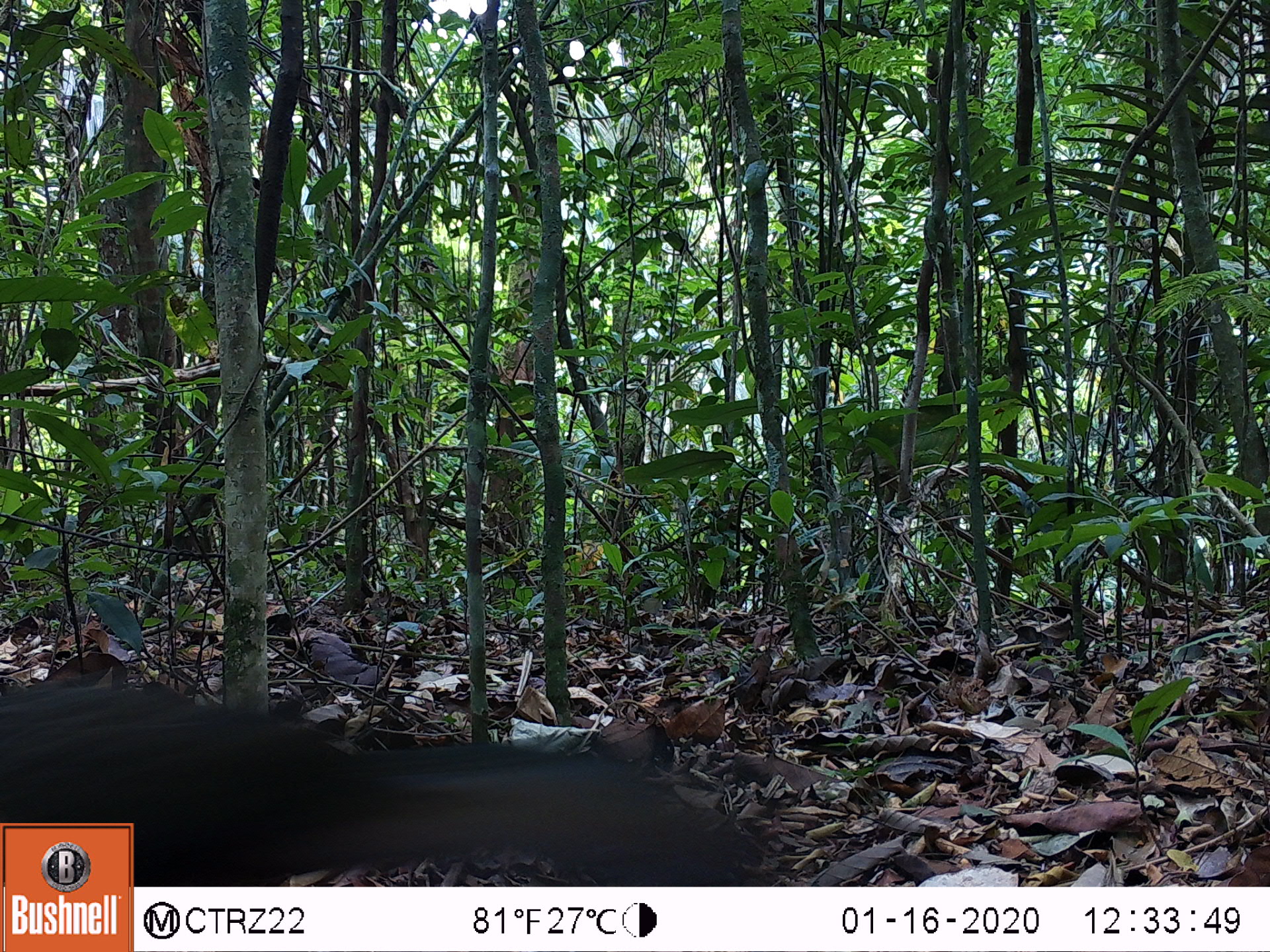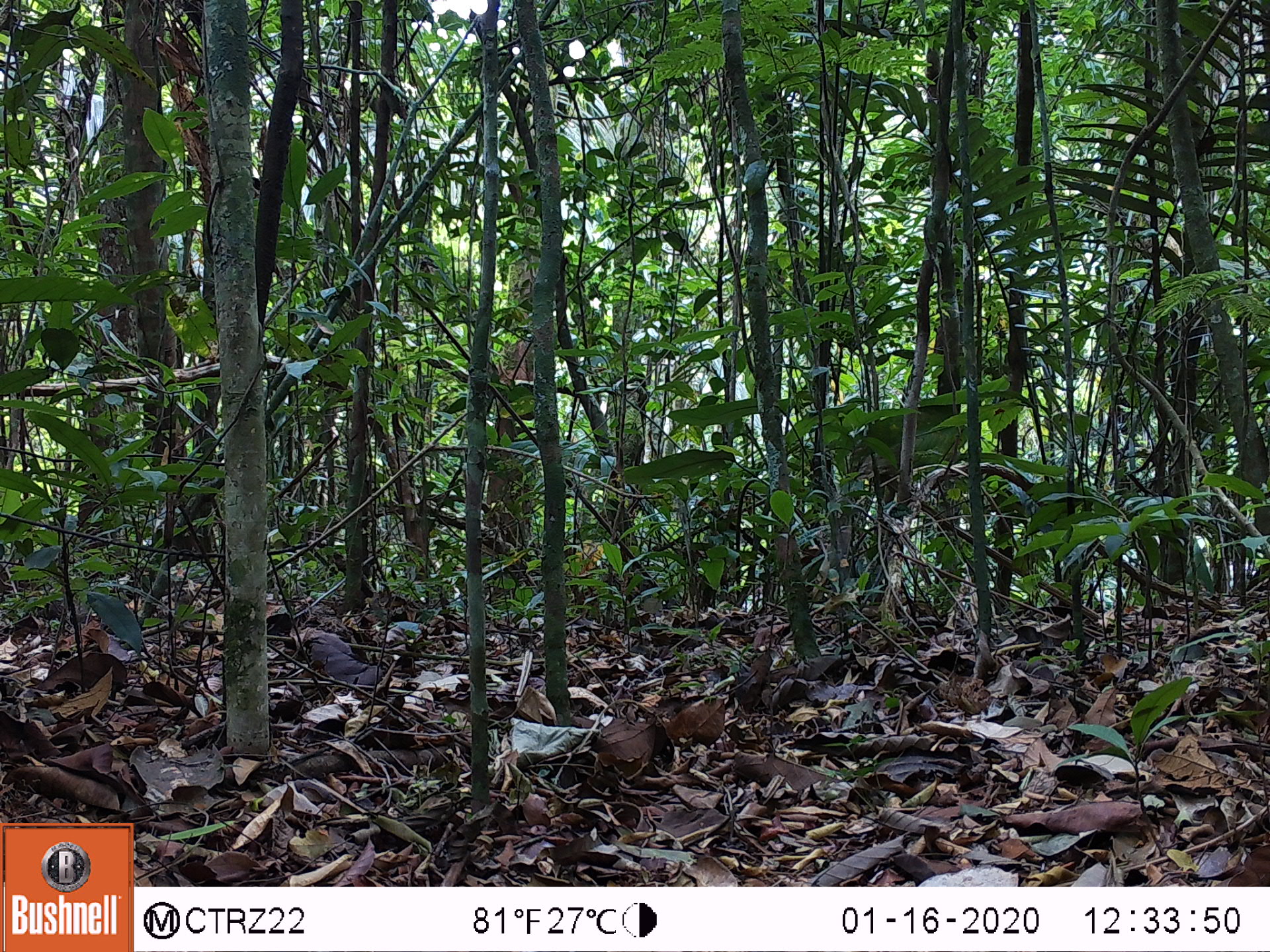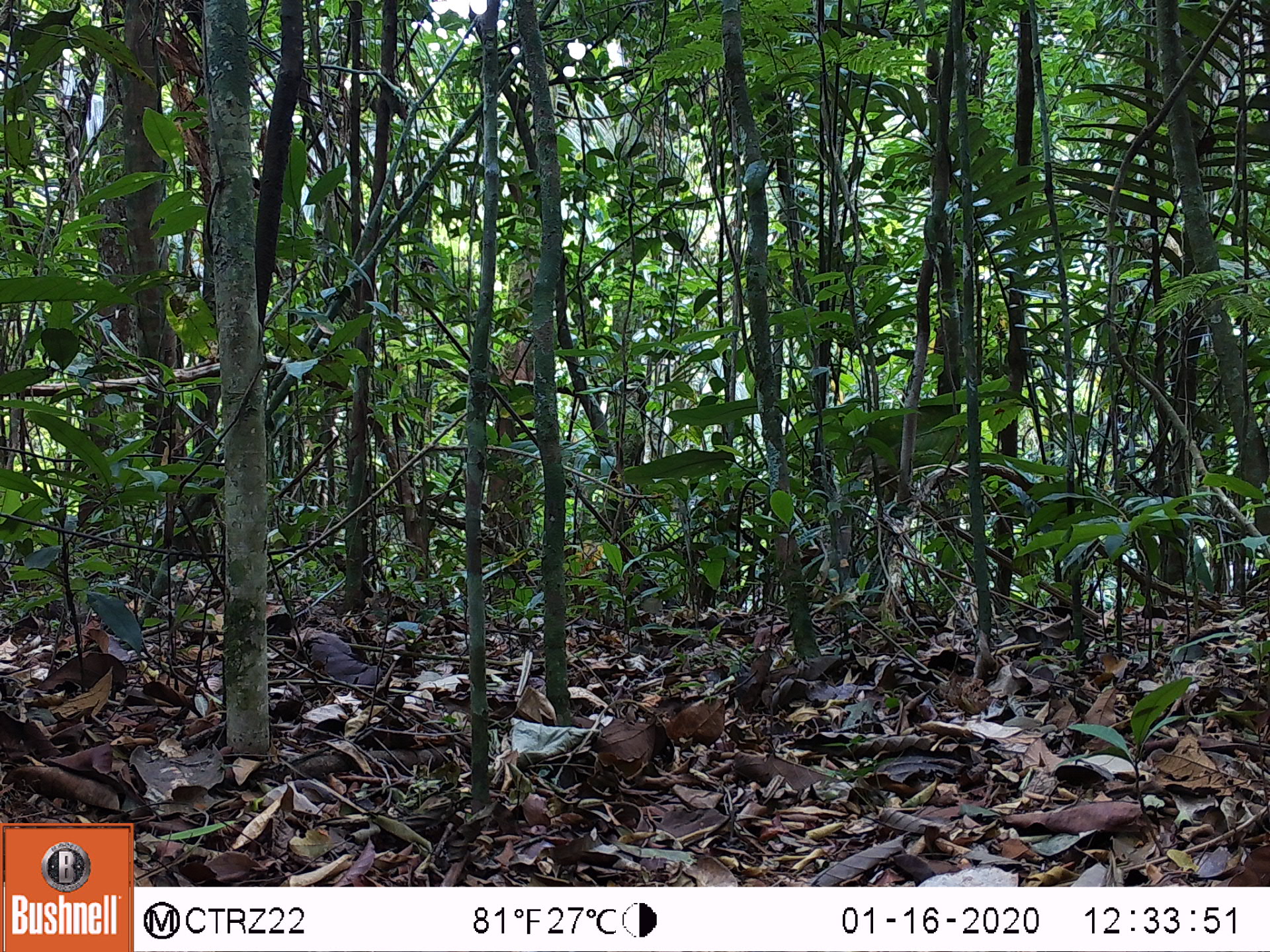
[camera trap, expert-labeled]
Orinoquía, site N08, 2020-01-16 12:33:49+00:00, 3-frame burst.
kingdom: Animalia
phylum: Chordata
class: Aves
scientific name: Aves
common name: bird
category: unknown bird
Unknown bird (bird) (Aves).